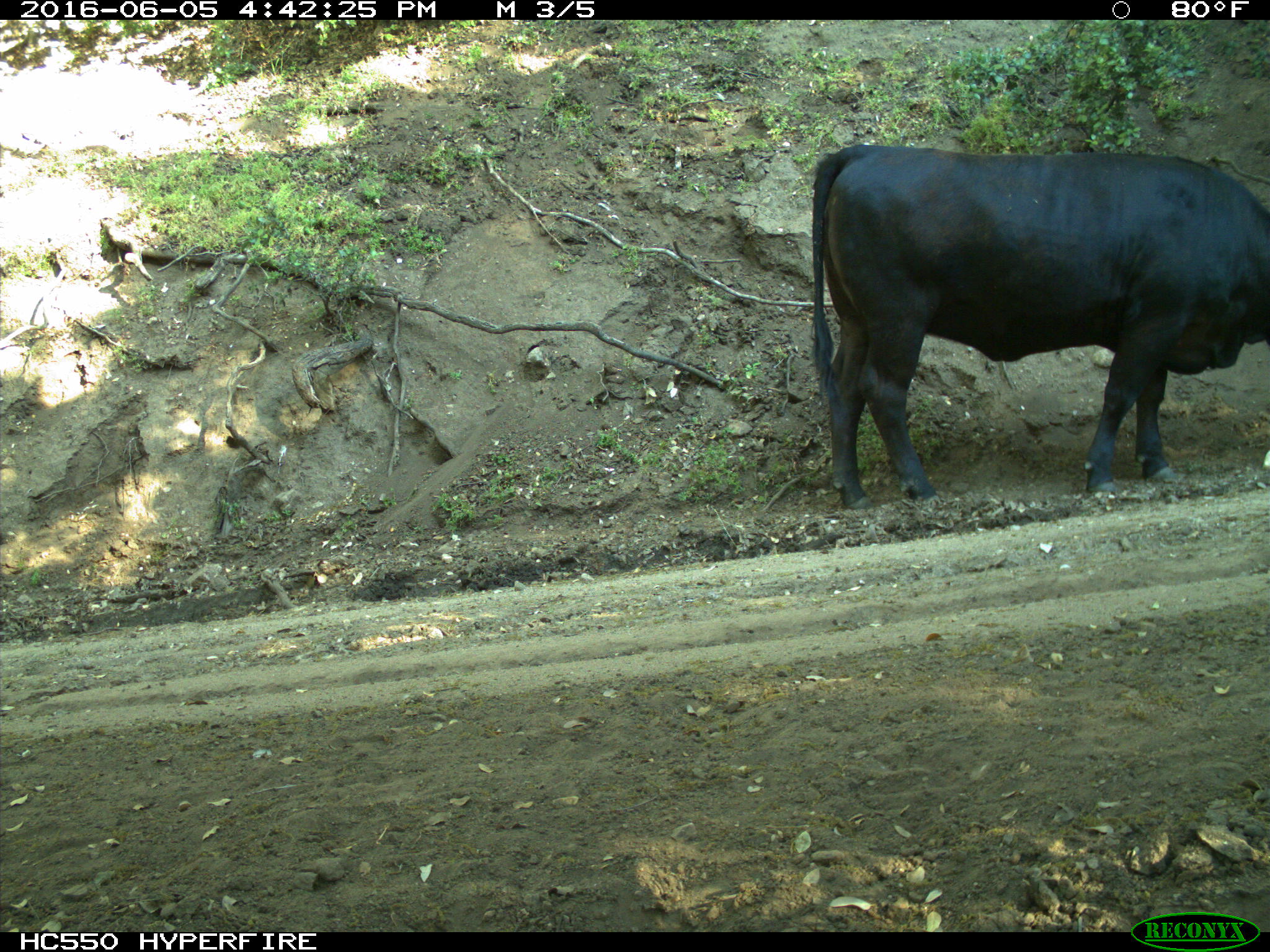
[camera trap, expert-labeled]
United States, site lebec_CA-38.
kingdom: Animalia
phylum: Chordata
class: Mammalia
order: Artiodactyla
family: Bovidae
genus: Bos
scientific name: Bos taurus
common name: domestic cow